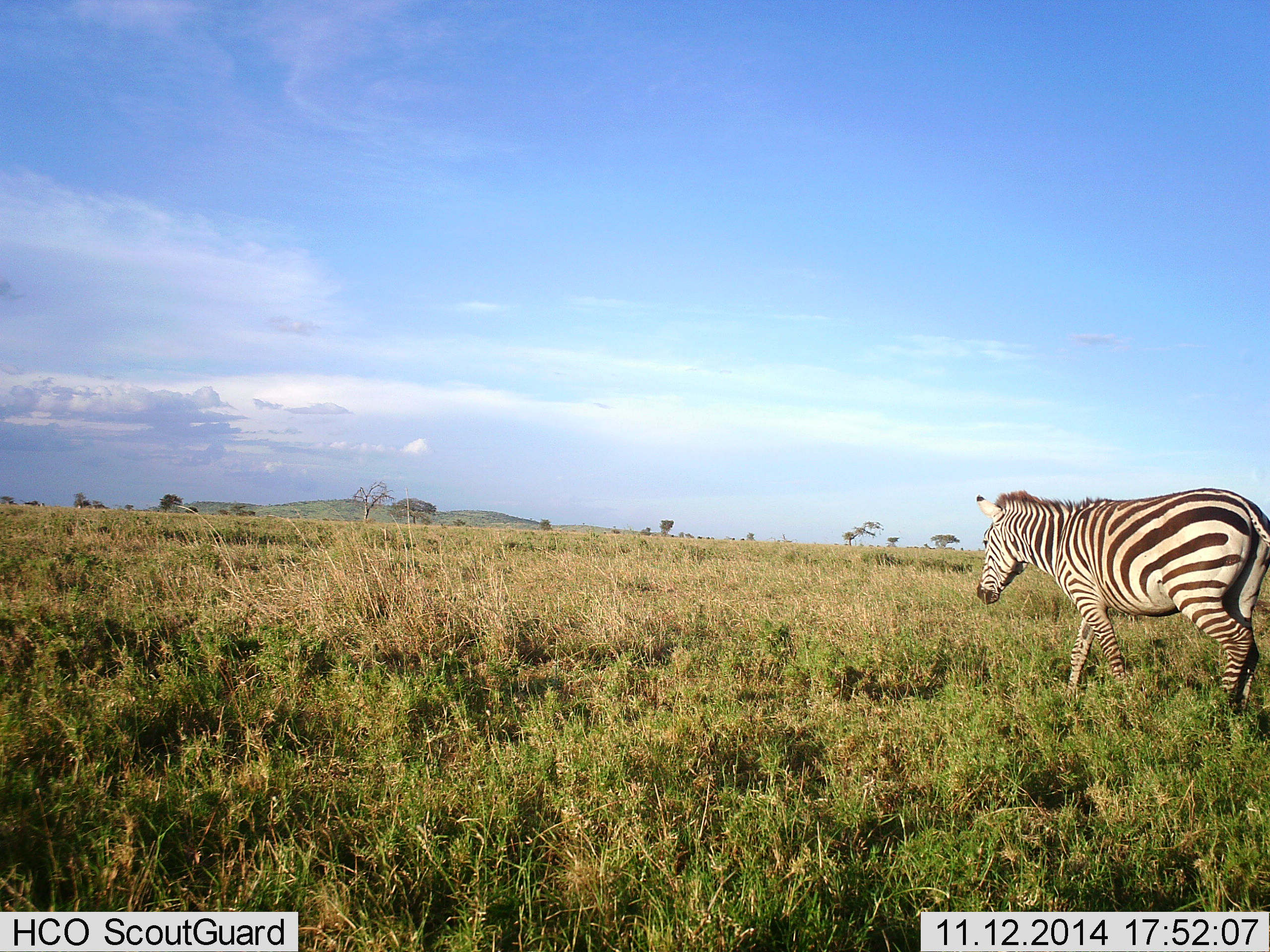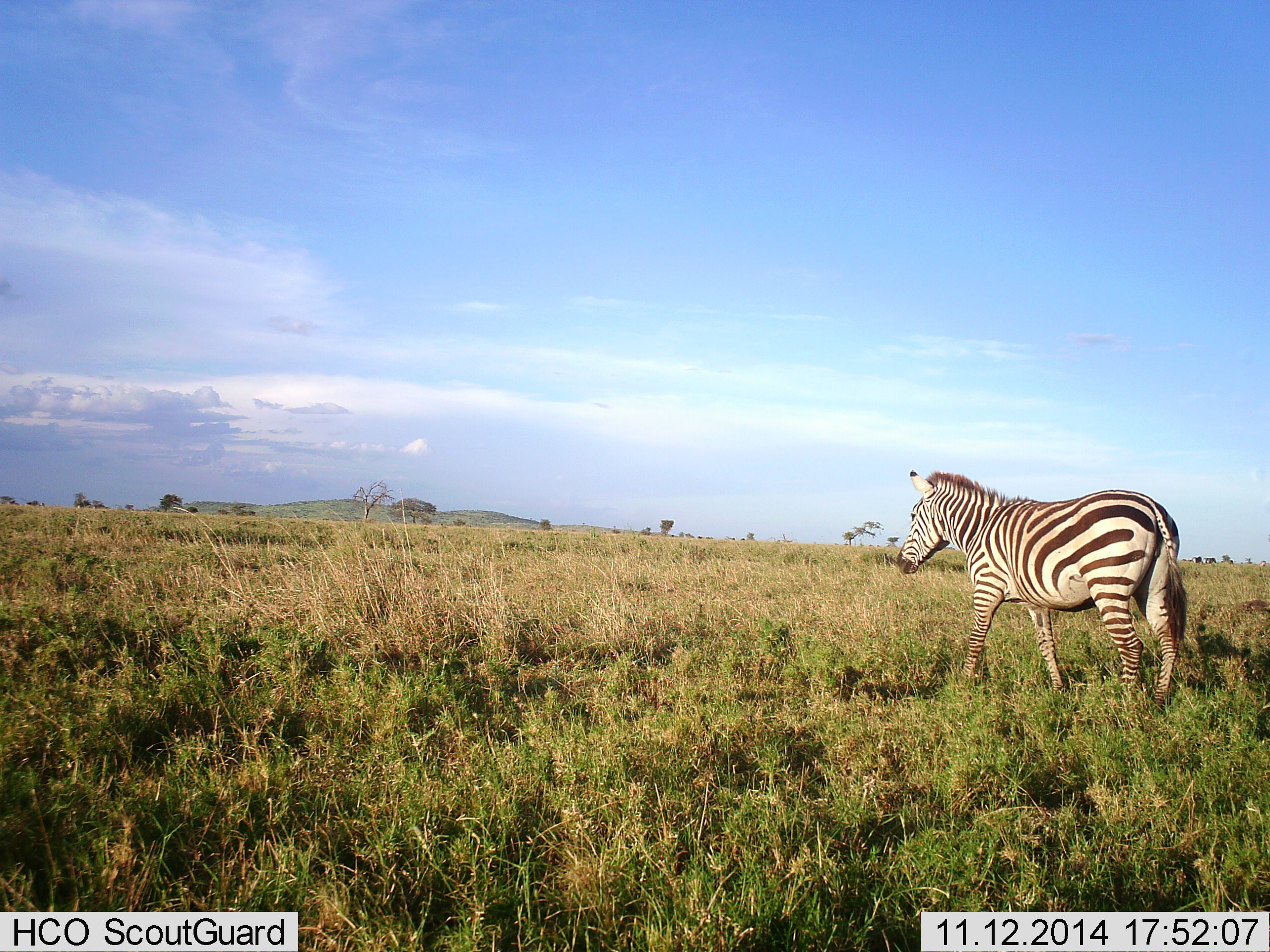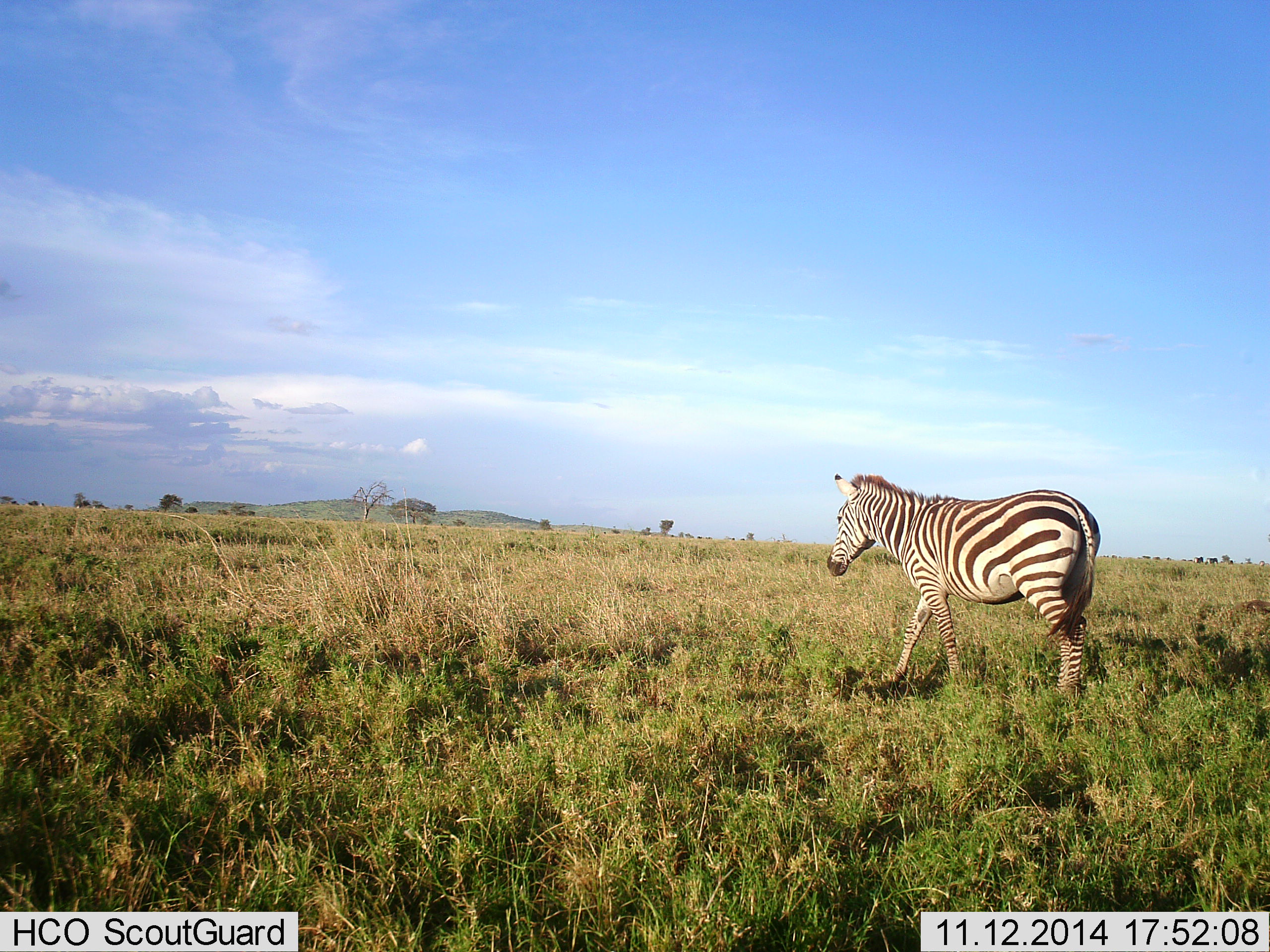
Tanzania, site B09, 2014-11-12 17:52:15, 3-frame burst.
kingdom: Animalia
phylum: Chordata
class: Mammalia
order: Perissodactyla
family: Equidae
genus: Equus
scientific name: Equus quagga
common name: plains zebra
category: zebra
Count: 1.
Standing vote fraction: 10%.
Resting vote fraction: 0%.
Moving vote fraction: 90%.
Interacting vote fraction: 0%.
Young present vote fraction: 0%.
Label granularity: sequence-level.